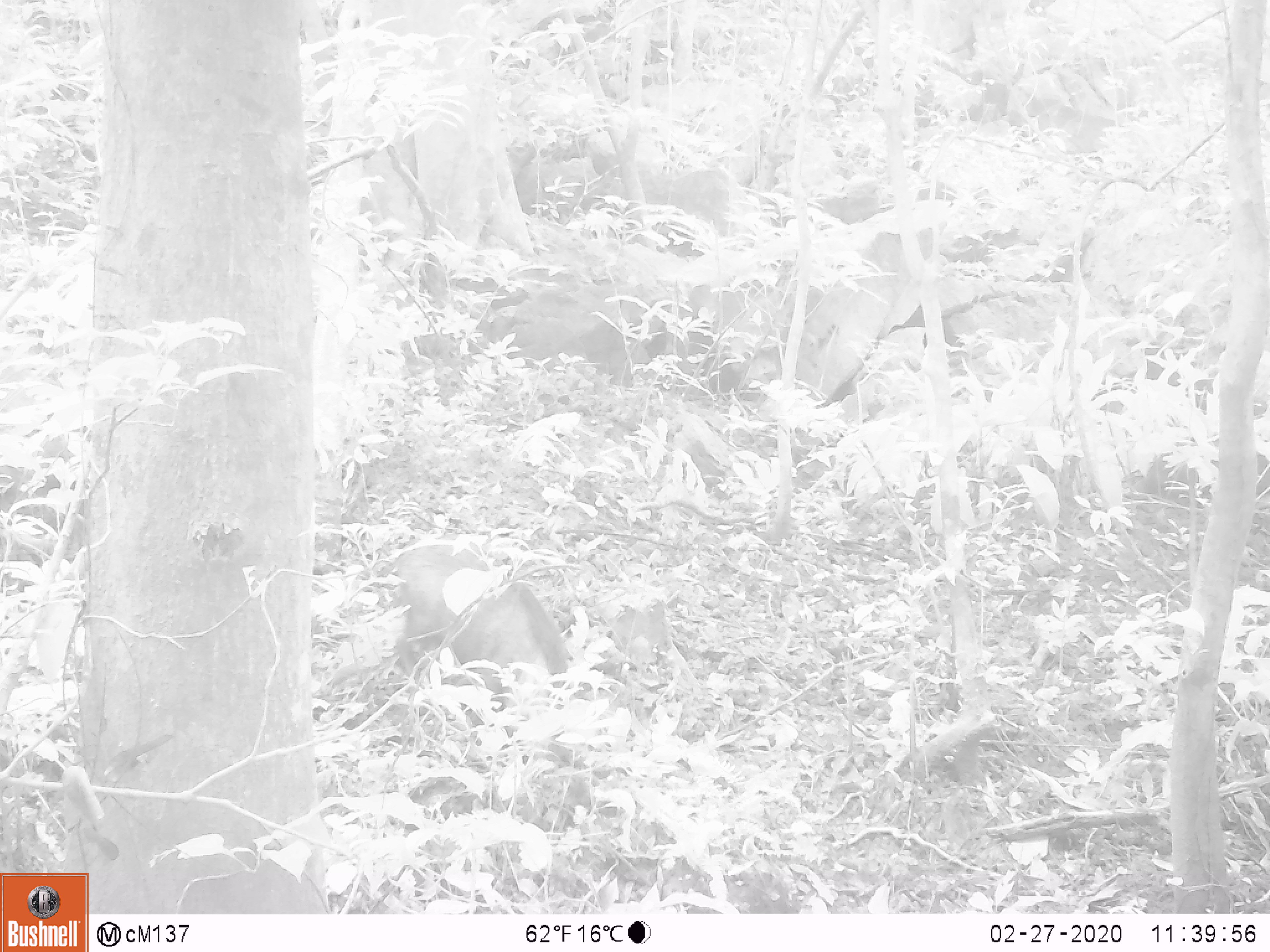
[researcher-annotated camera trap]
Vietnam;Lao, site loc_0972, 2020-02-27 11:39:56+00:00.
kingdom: Animalia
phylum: Chordata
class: Mammalia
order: Artiodactyla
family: Suidae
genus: Sus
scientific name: Sus scrofa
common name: eurasian wild pig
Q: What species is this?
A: Eurasian wild pig (Sus scrofa).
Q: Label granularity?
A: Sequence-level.